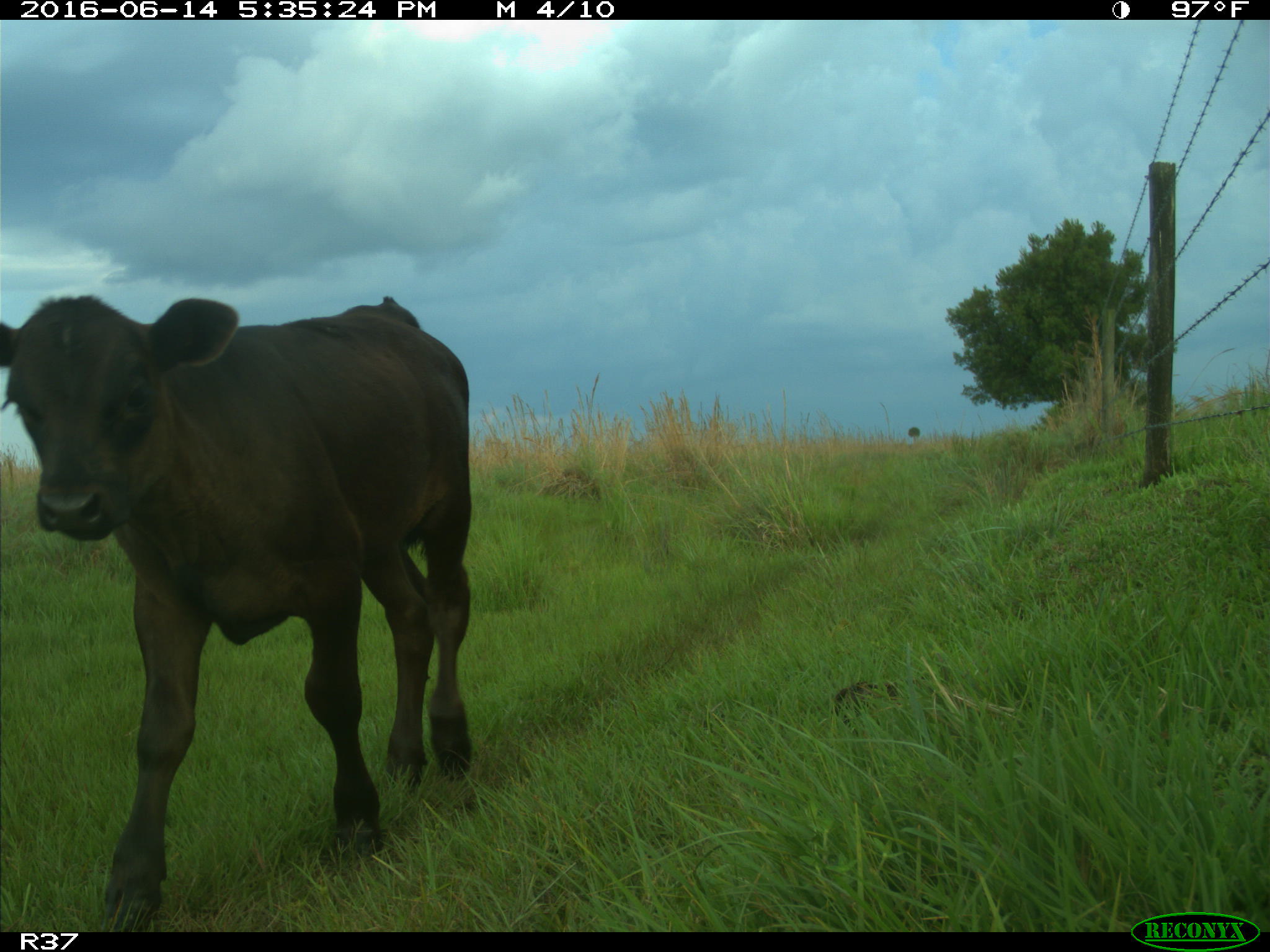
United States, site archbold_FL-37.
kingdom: Animalia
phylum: Chordata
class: Mammalia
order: Artiodactyla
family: Bovidae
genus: Bos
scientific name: Bos taurus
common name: domestic cow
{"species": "Bos taurus (domestic cow)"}